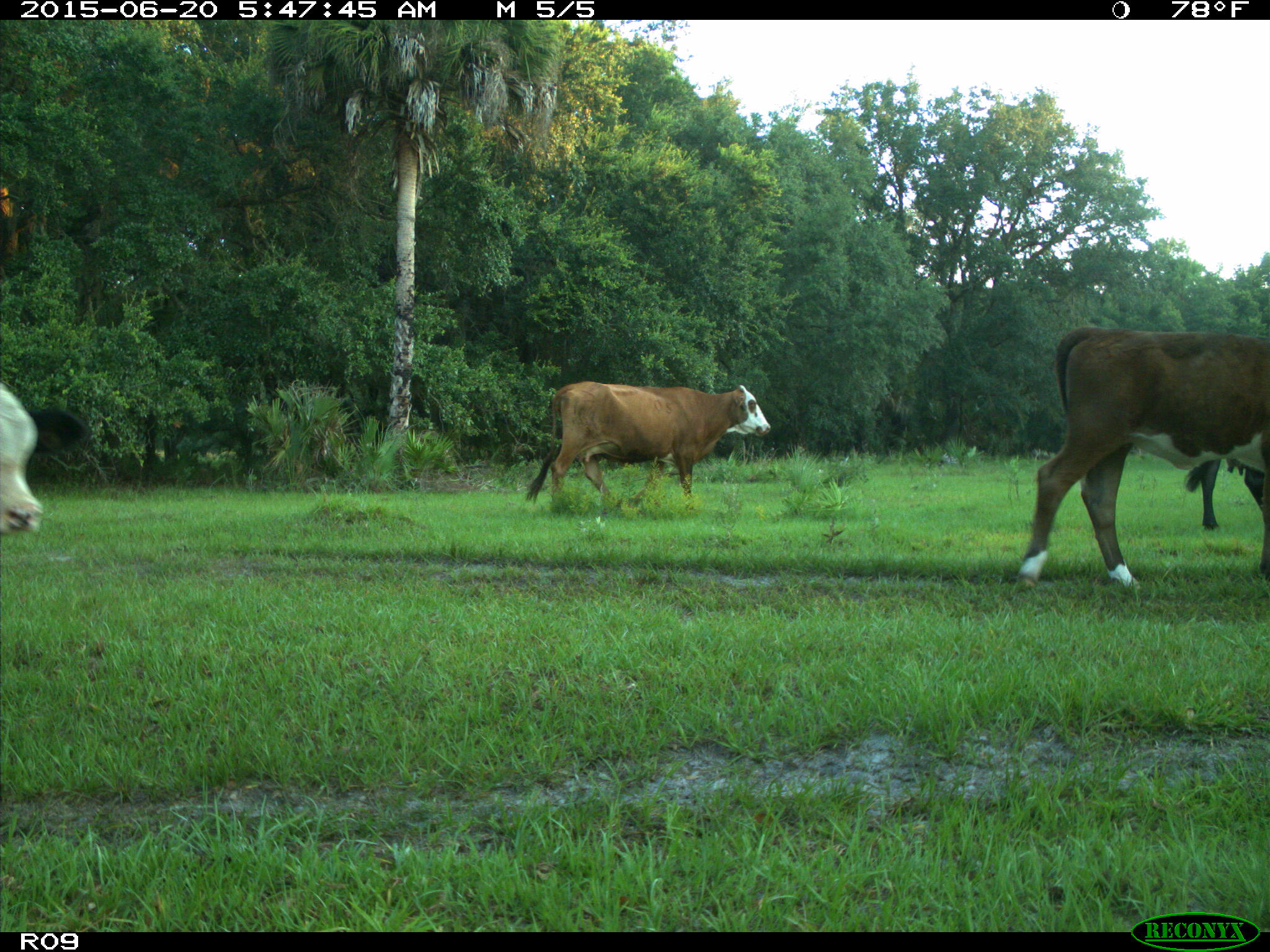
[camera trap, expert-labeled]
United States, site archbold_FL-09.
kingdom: Animalia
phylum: Chordata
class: Mammalia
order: Artiodactyla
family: Bovidae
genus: Bos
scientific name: Bos taurus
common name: domestic cow